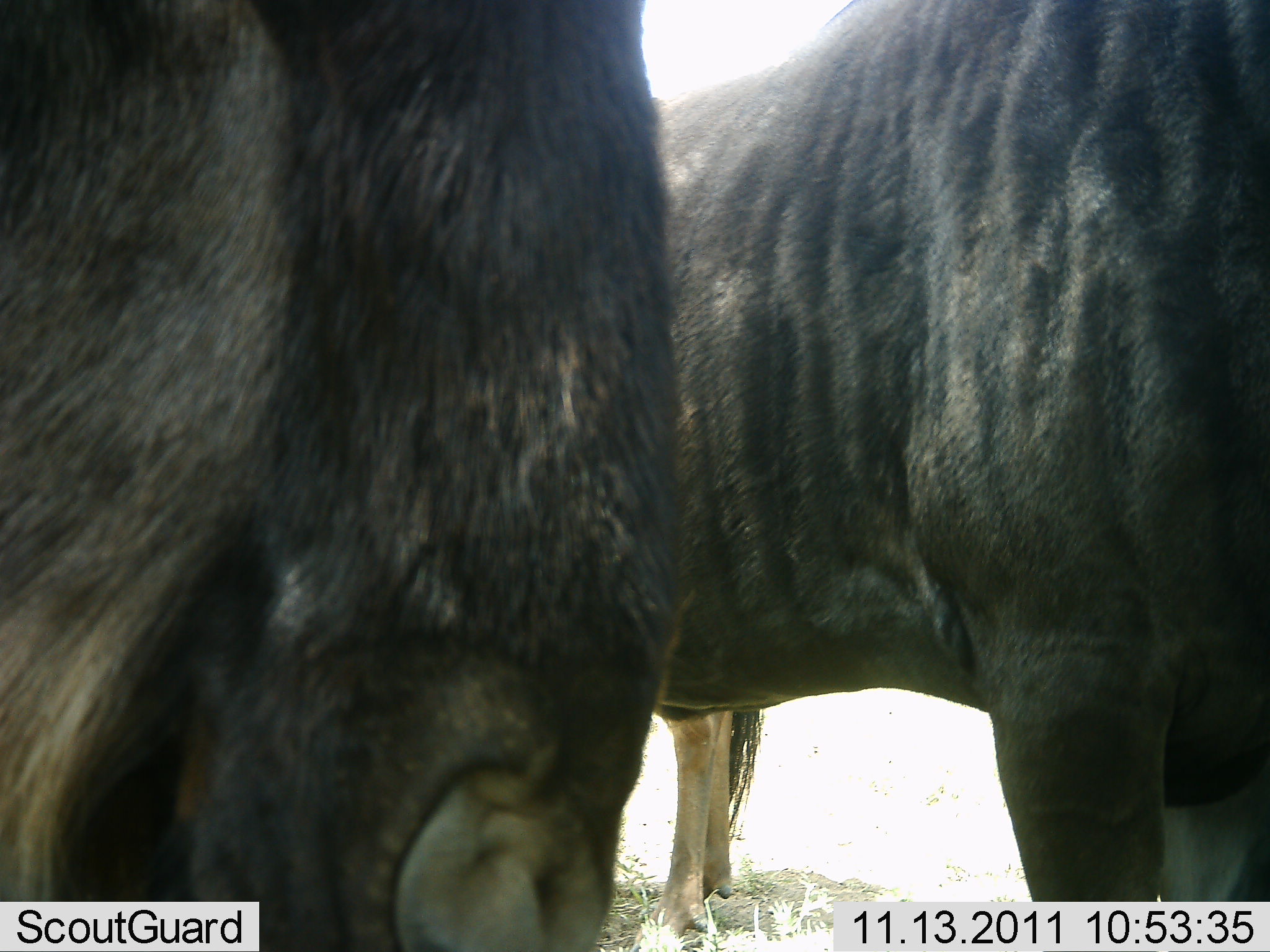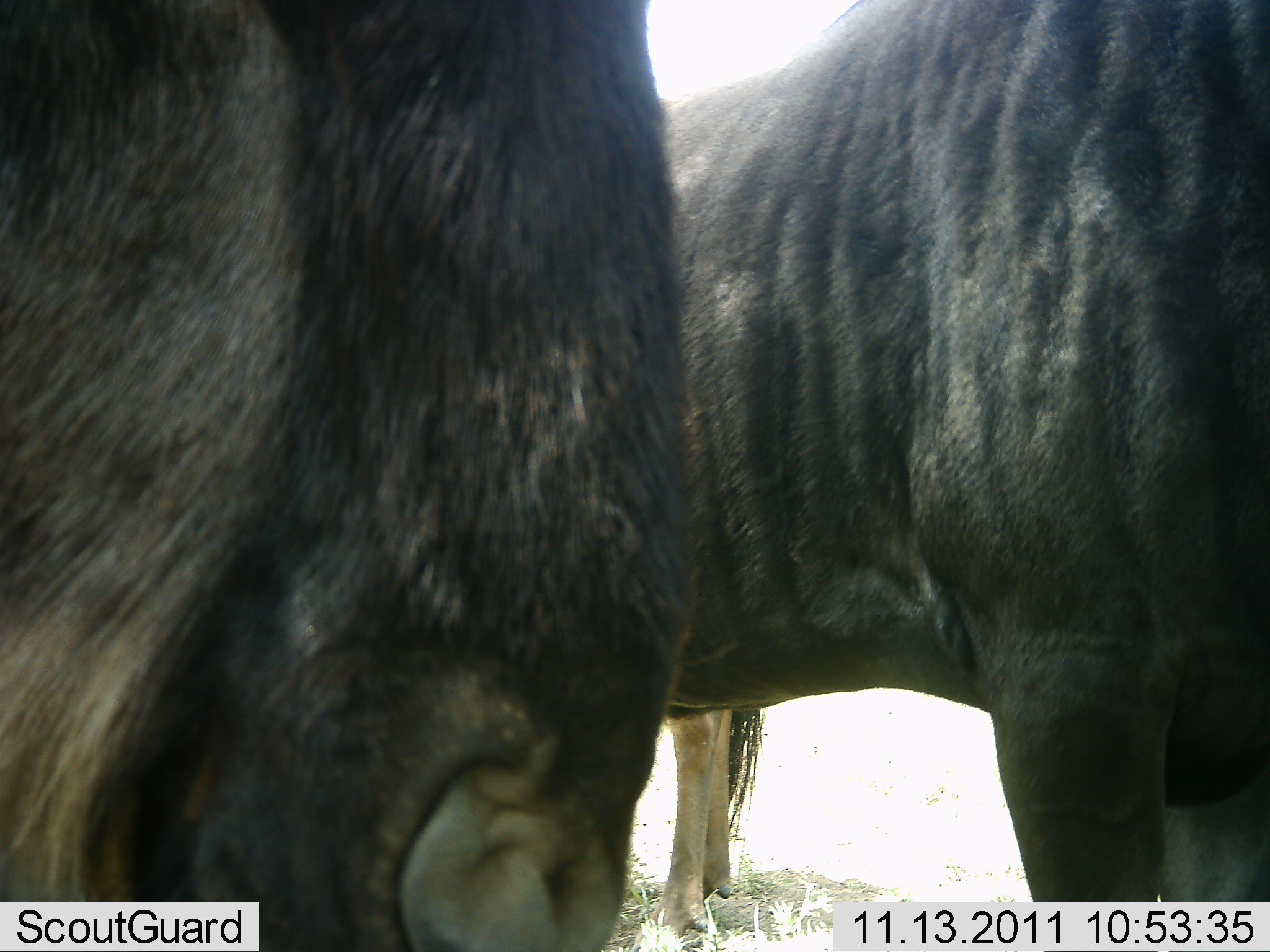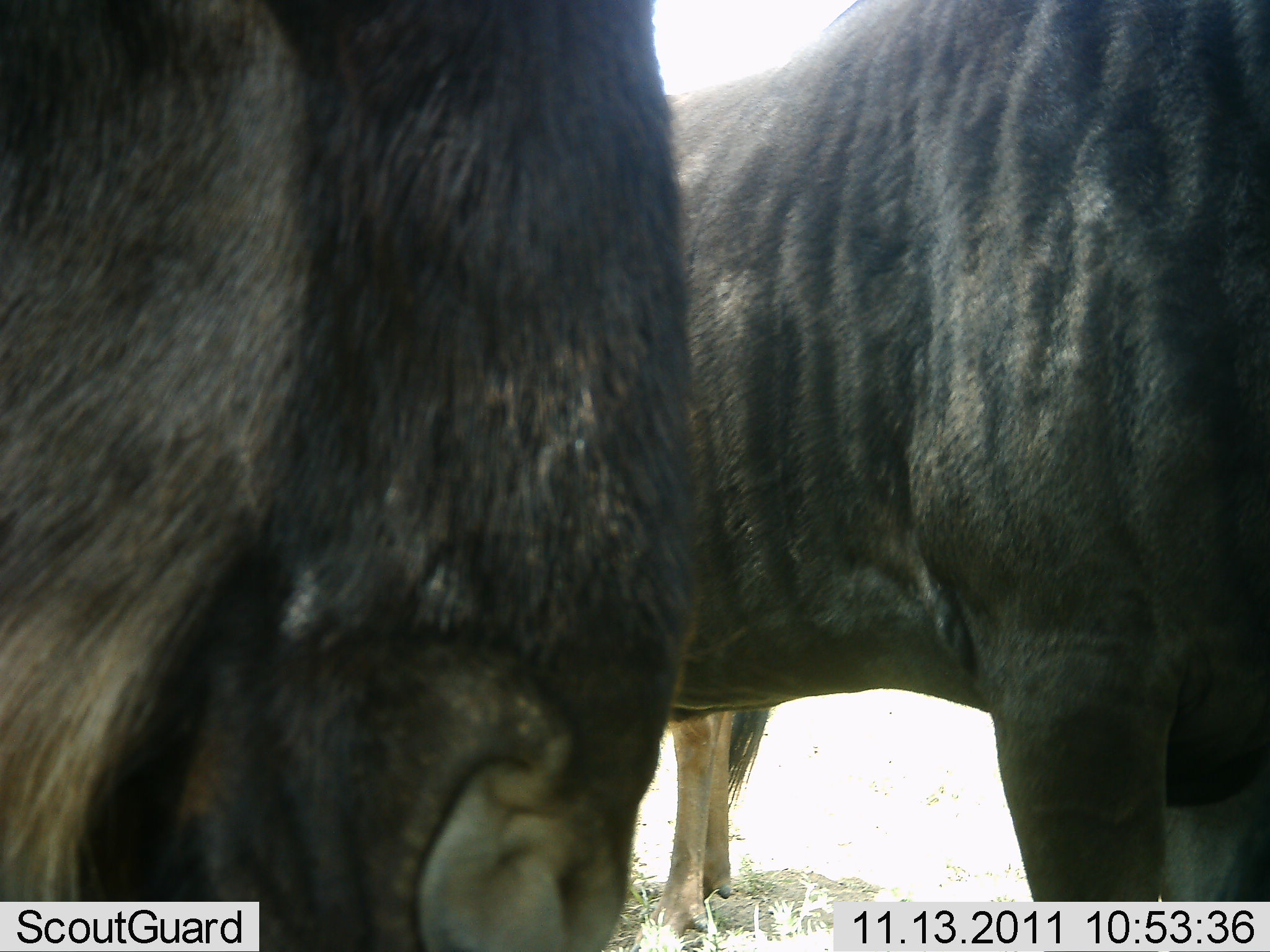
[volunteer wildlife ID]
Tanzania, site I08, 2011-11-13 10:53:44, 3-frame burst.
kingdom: Animalia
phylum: Chordata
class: Mammalia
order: Artiodactyla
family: Bovidae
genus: Connochaetes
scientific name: Connochaetes taurinus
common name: blue wildebeest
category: wildebeest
Wildebeest (blue wildebeest) (Connochaetes taurinus), count 2. Behavior (volunteer vote fractions): standing 73%, resting 0%, moving 9%, interacting 0%. Young present (vote fraction): 0%. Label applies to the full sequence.